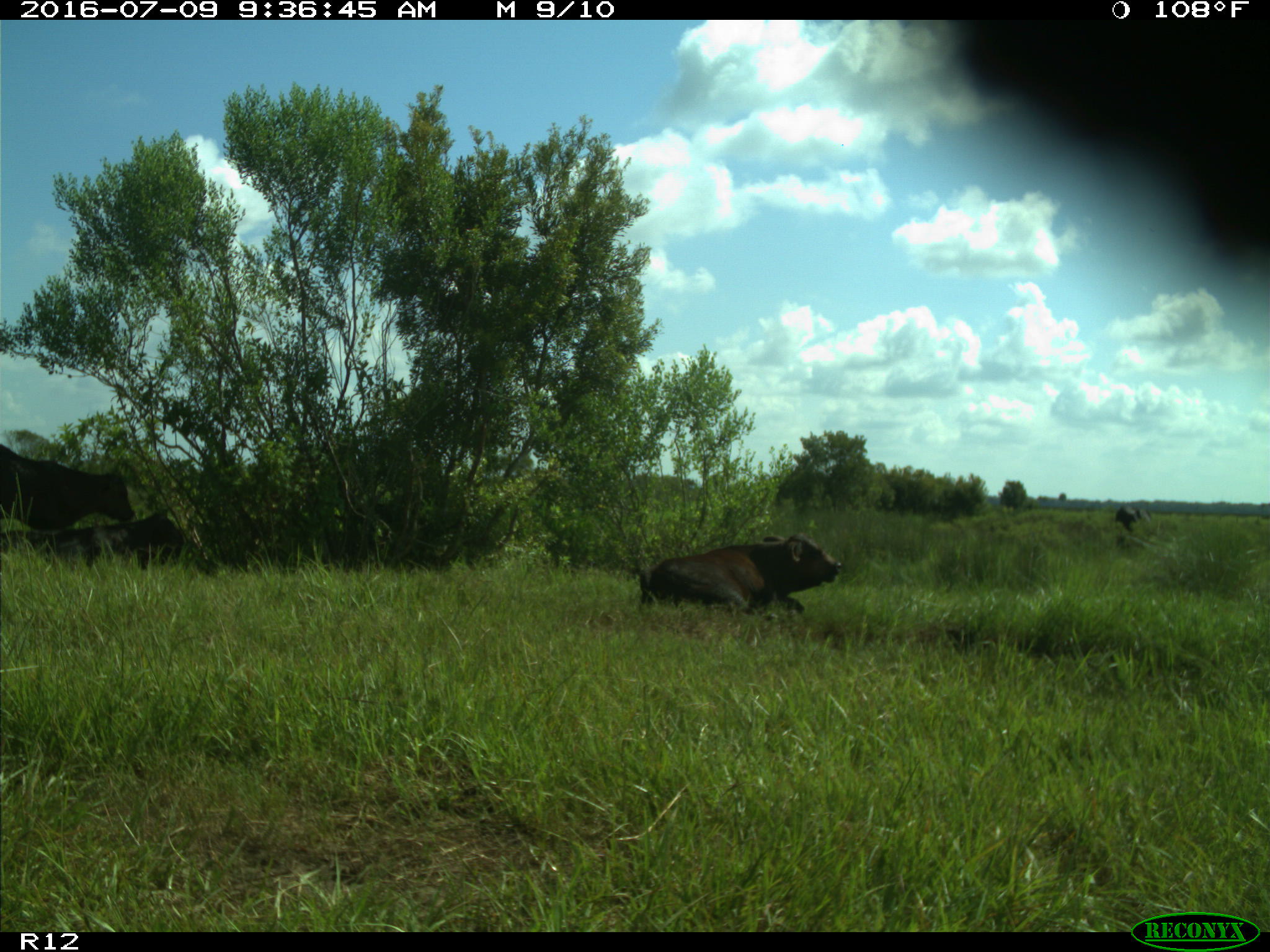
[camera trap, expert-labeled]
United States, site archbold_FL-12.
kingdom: Animalia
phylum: Chordata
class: Mammalia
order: Artiodactyla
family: Bovidae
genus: Bos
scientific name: Bos taurus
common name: domestic cow